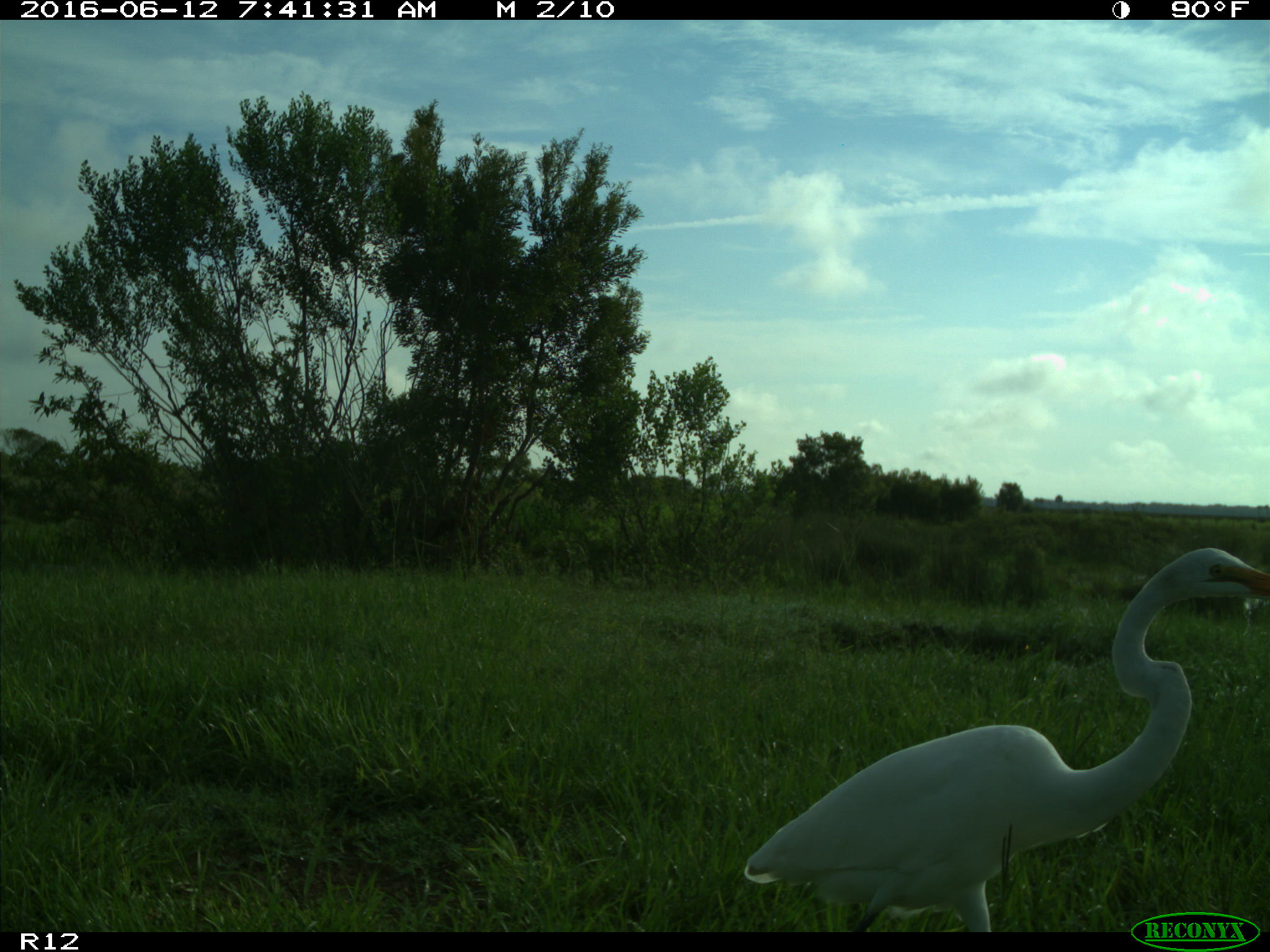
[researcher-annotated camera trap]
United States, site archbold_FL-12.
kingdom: Animalia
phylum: Chordata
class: Aves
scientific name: Aves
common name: birds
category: unidentified bird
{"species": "unidentified bird (birds) (Aves)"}